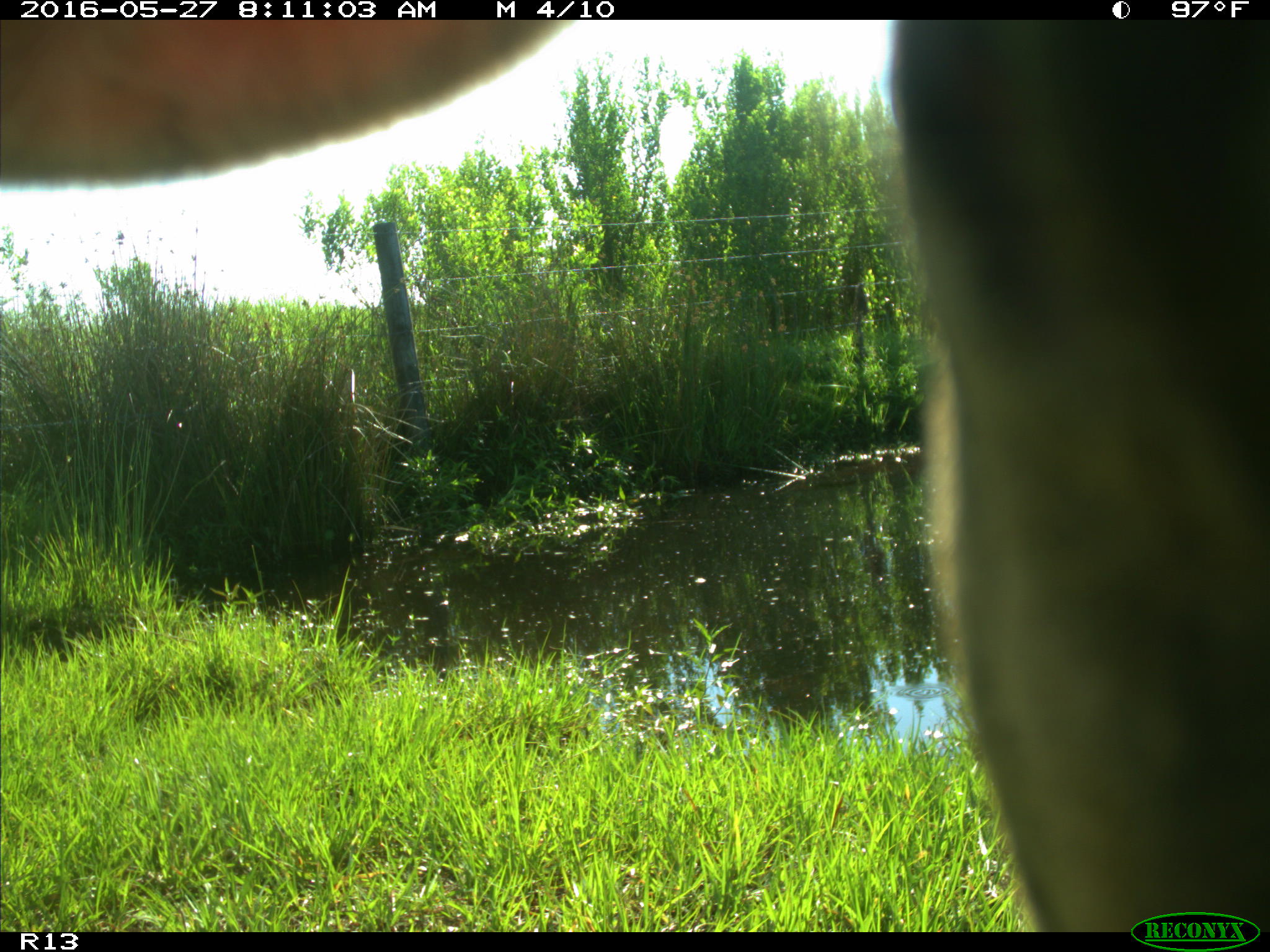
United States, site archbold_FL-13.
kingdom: Animalia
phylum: Chordata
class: Mammalia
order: Artiodactyla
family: Bovidae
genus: Bos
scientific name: Bos taurus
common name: domestic cow